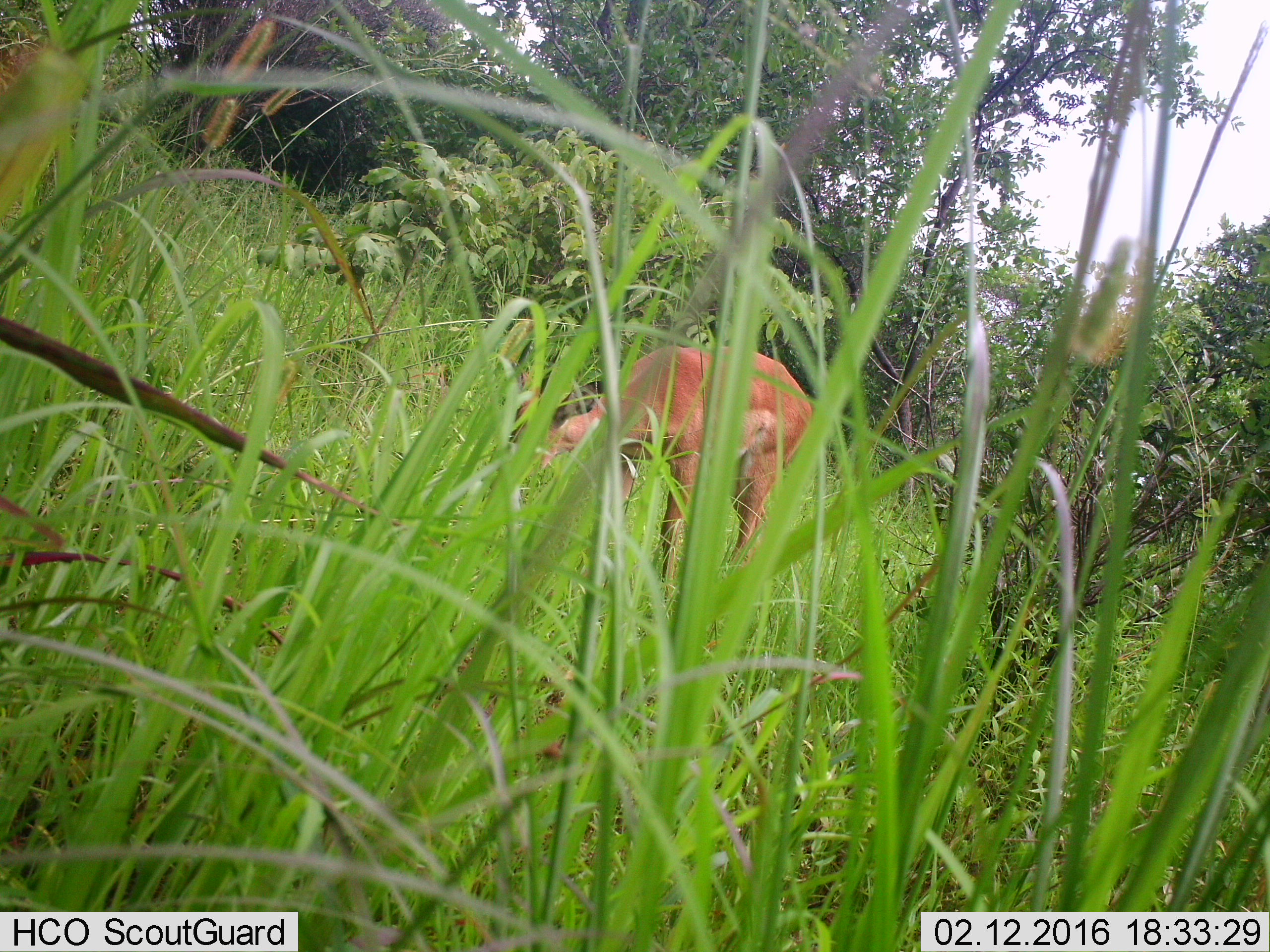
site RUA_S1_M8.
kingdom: Animalia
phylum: Chordata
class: Mammalia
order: Artiodactyla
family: Bovidae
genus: Aepyceros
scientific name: Aepyceros melampus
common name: impala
Impala (Aepyceros melampus), count 1. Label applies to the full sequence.